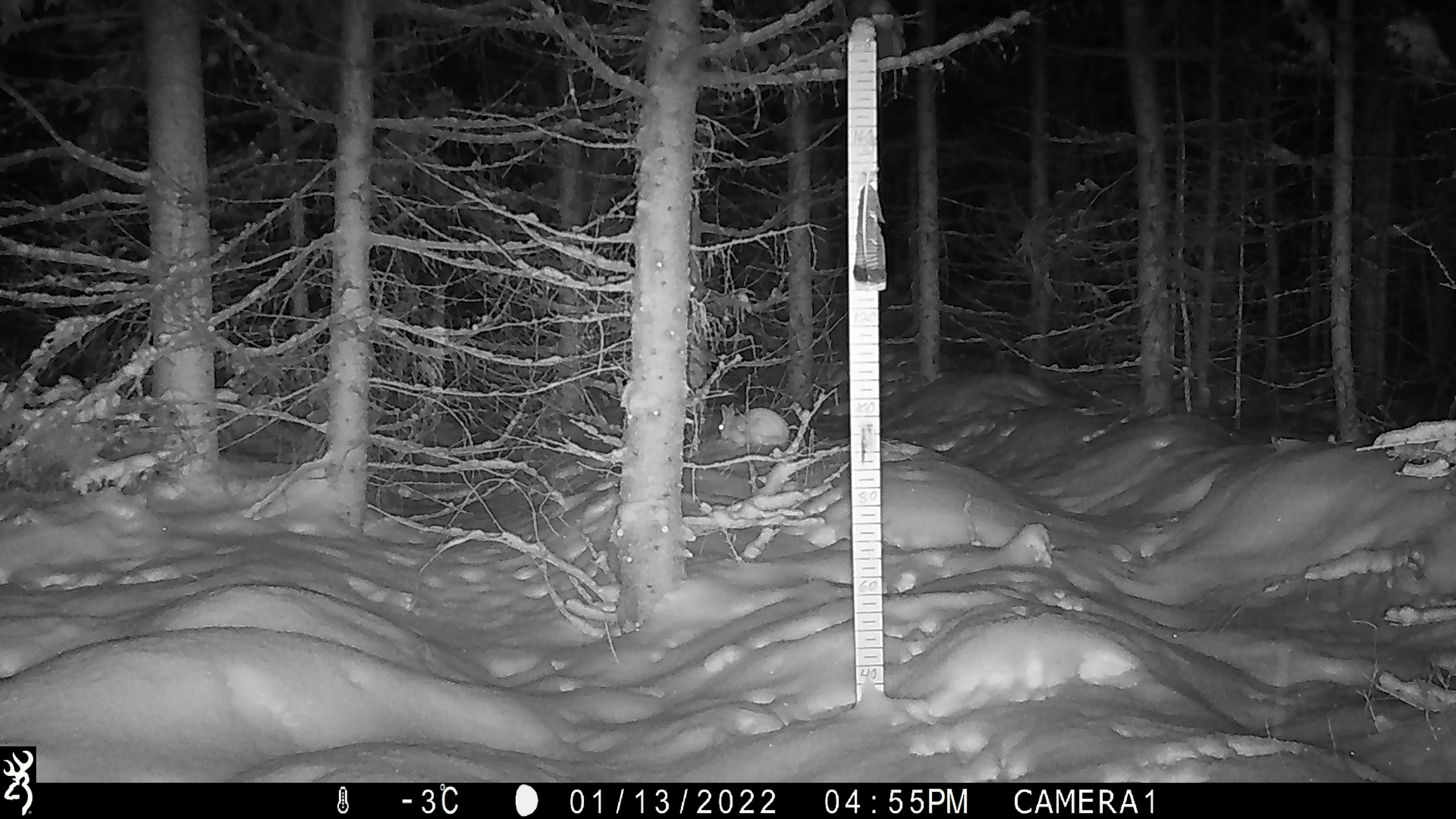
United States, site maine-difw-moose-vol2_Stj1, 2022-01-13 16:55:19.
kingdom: Animalia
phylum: Chordata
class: Mammalia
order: Lagomorpha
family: Leporidae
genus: Lepus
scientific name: Lepus americanus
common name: snowshoe hare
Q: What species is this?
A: Snowshoe hare (Lepus americanus).